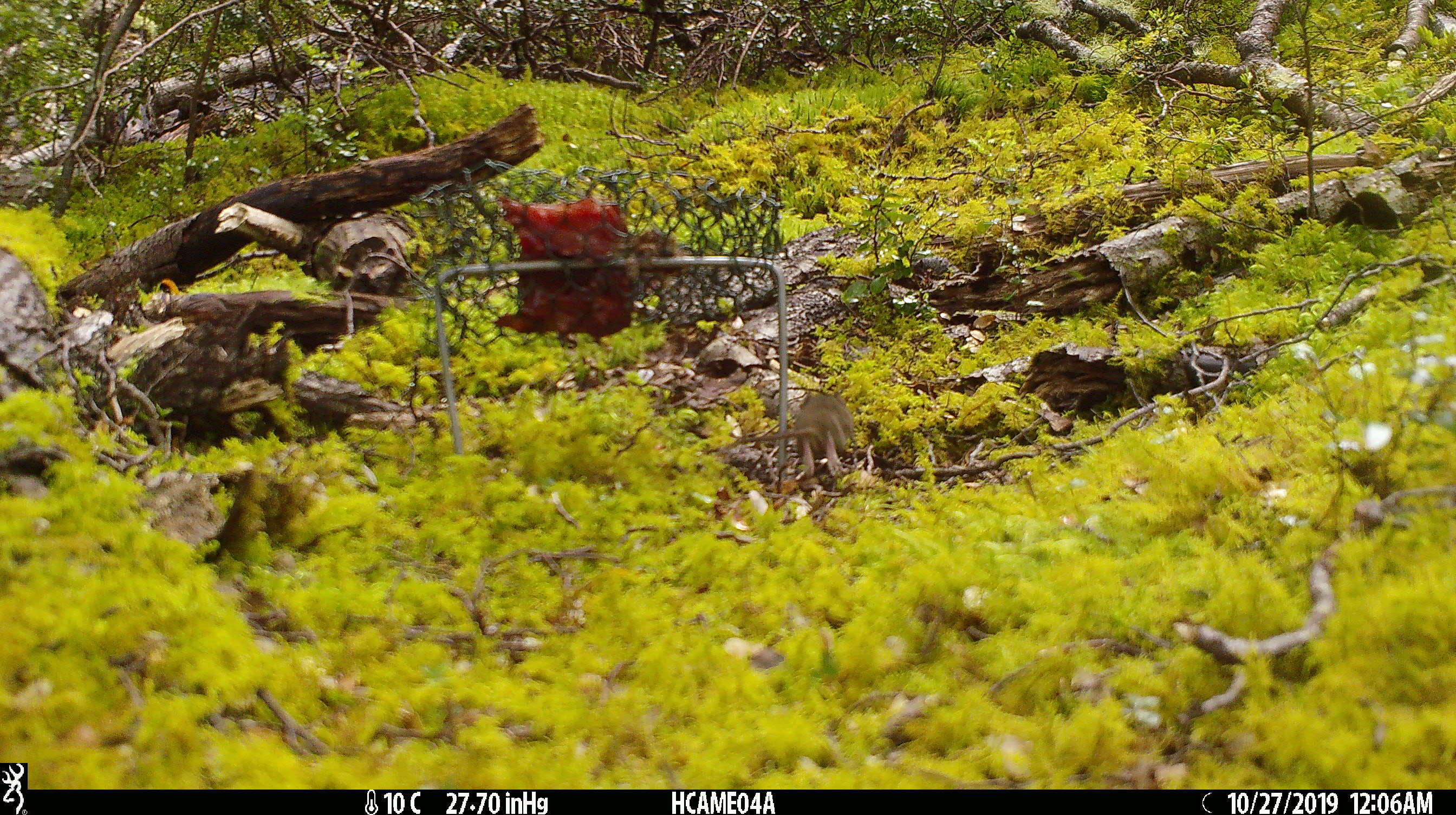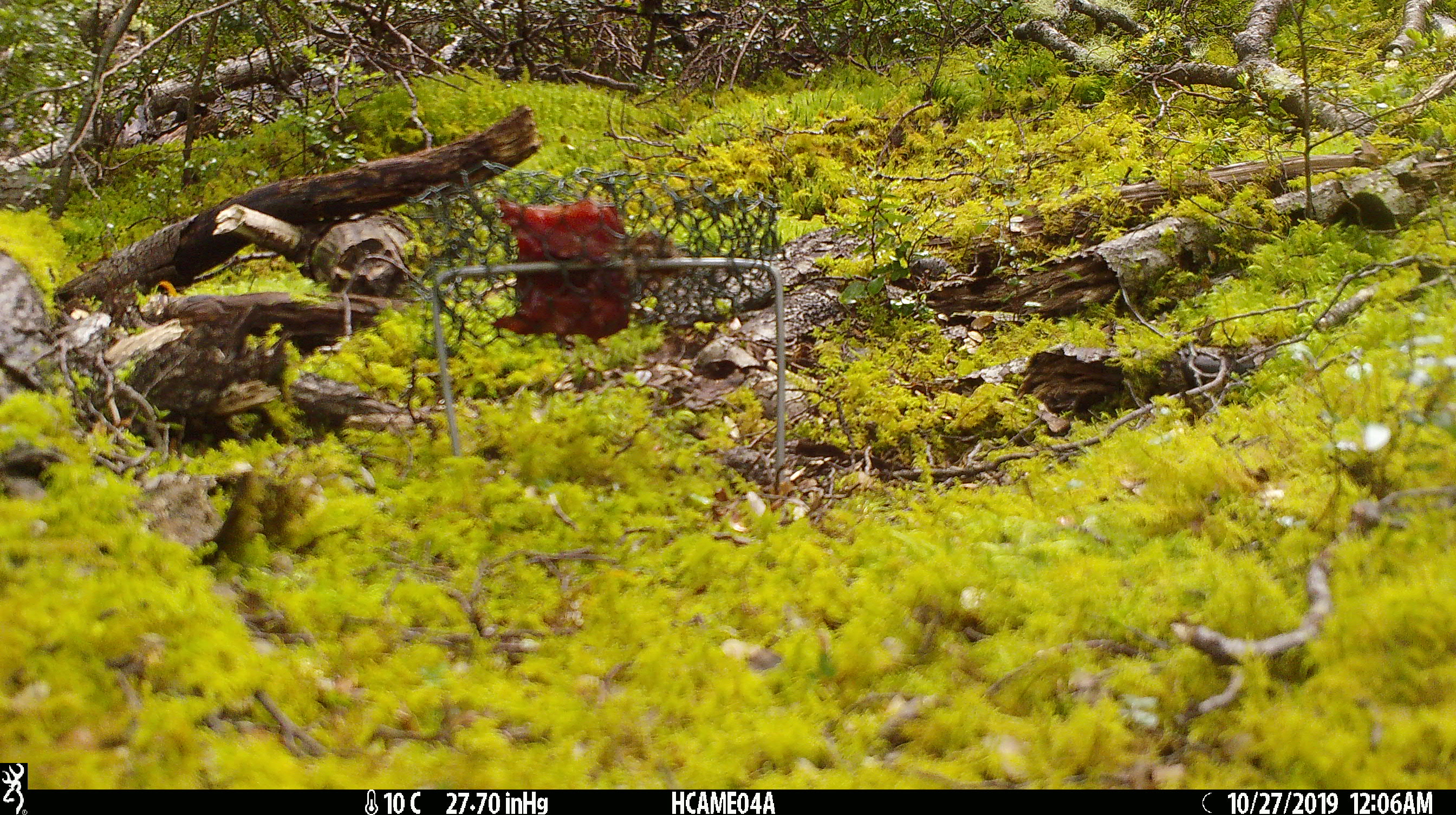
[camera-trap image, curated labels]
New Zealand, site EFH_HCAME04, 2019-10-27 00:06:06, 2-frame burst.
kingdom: Animalia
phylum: Chordata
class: Mammalia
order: Rodentia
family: Muridae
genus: Mus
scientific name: Mus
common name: mouse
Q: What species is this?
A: Mouse (Mus).